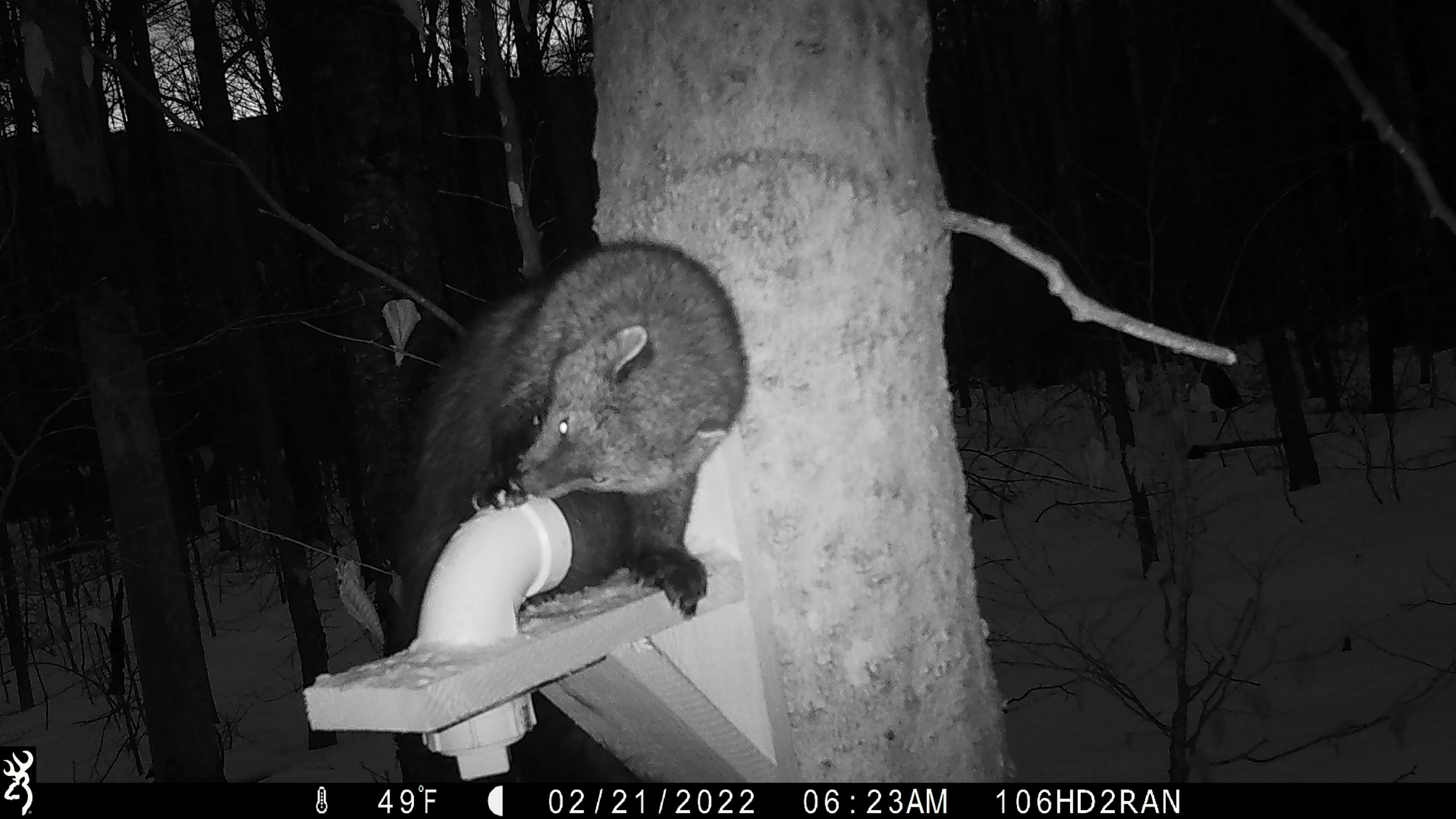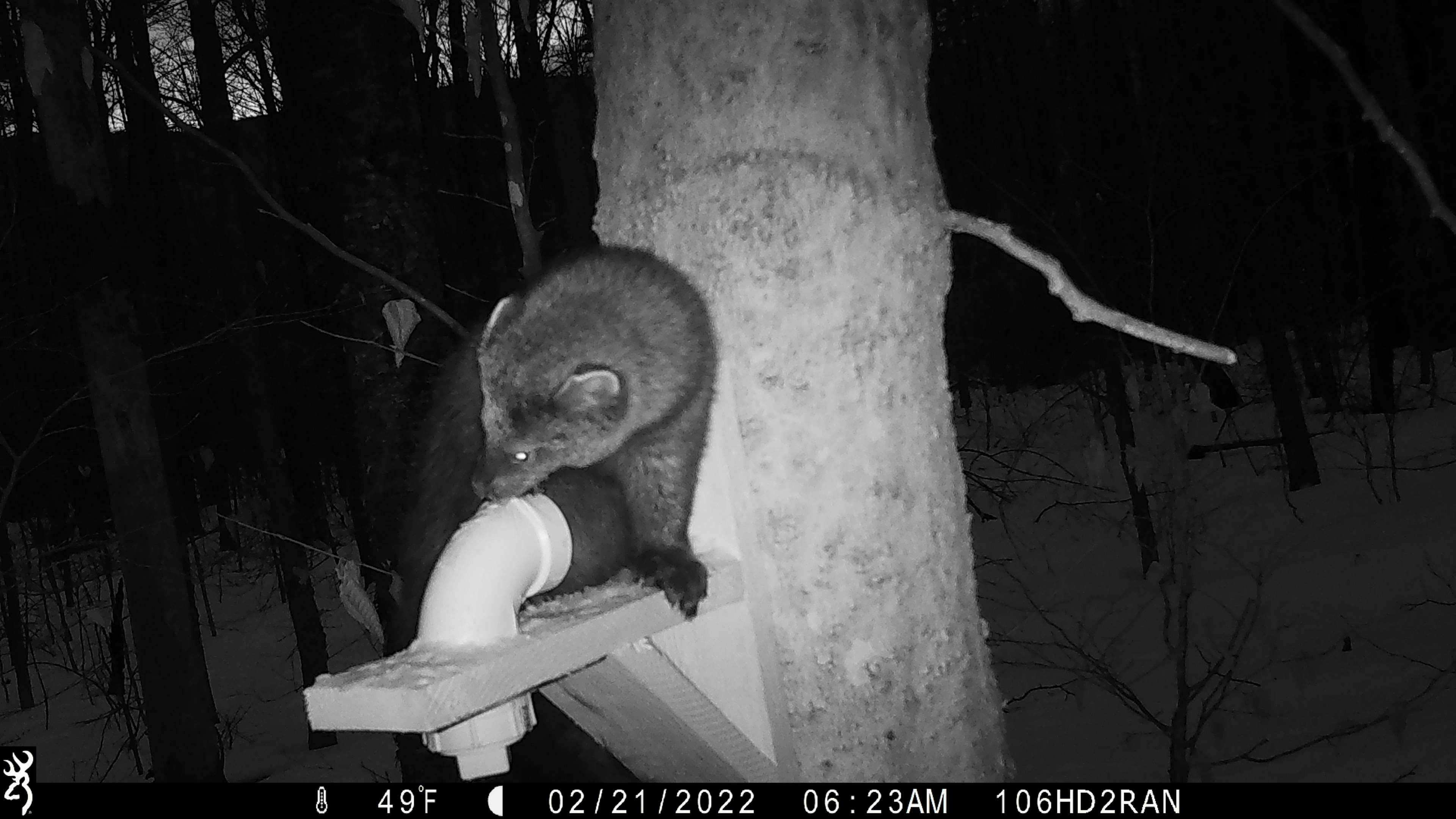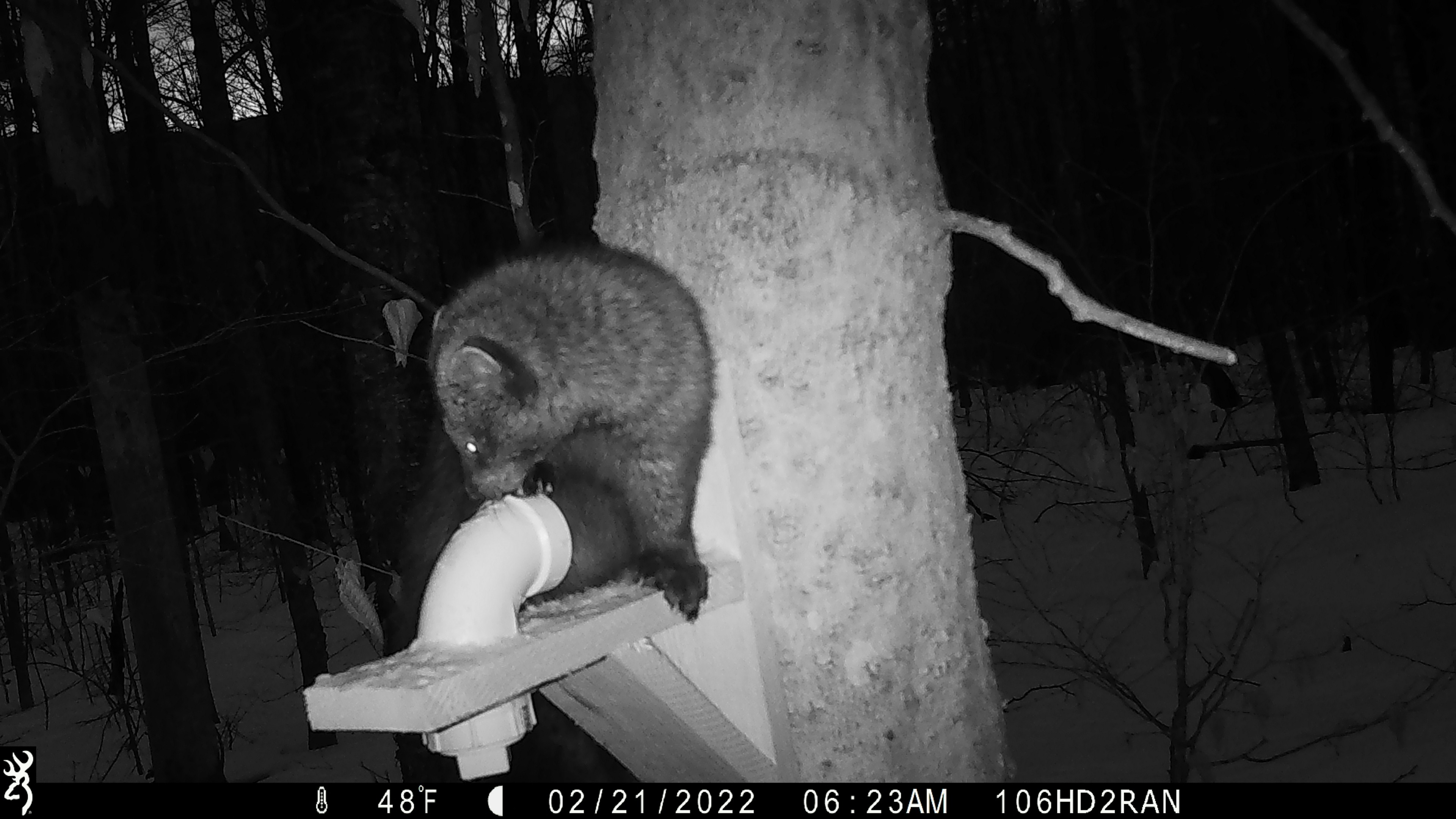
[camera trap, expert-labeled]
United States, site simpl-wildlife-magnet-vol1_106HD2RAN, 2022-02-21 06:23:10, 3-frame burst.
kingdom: Animalia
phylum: Chordata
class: Mammalia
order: Carnivora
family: Mustelidae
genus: Pekania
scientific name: Pekania pennanti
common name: fisher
Fisher (Pekania pennanti).